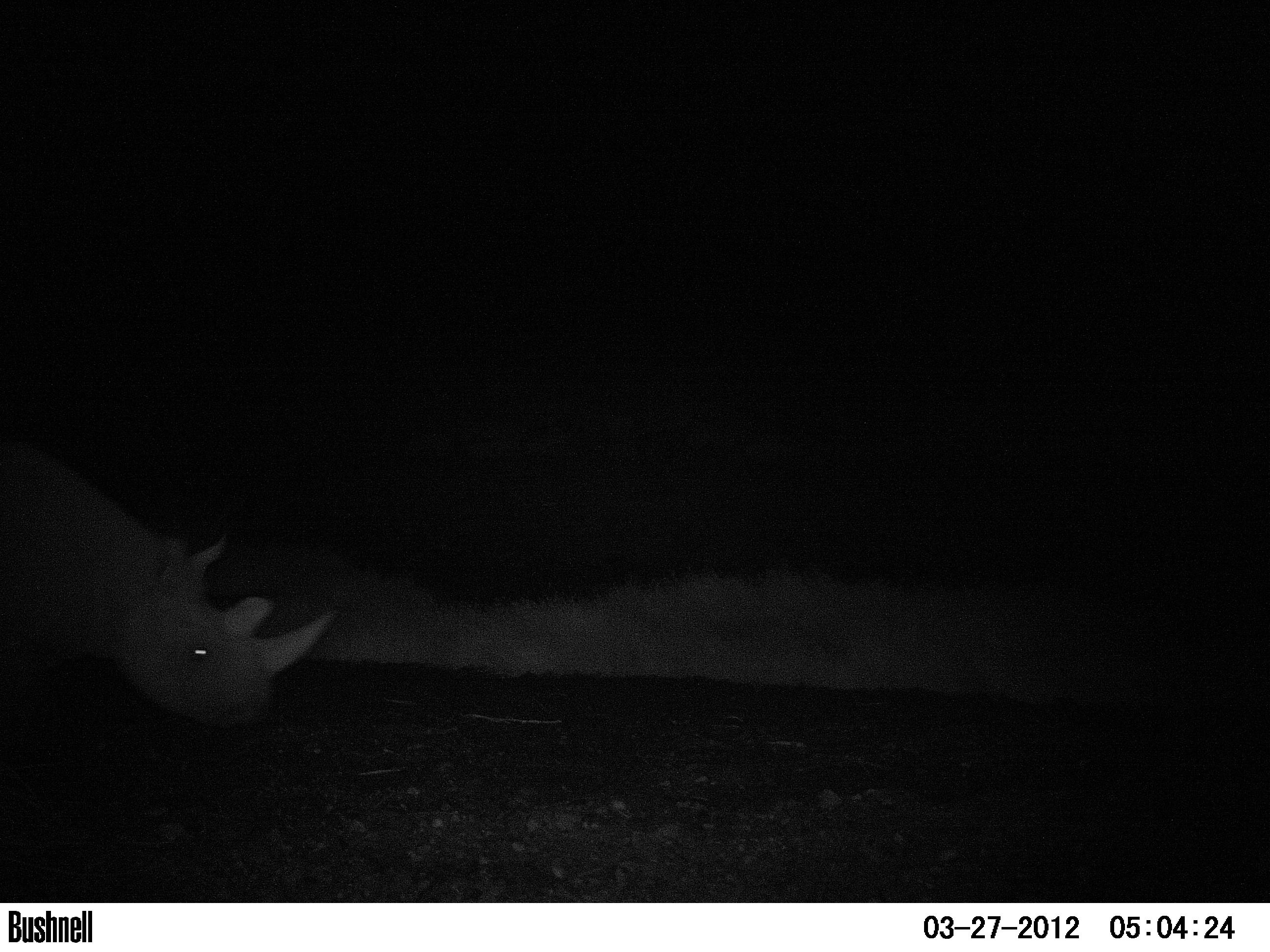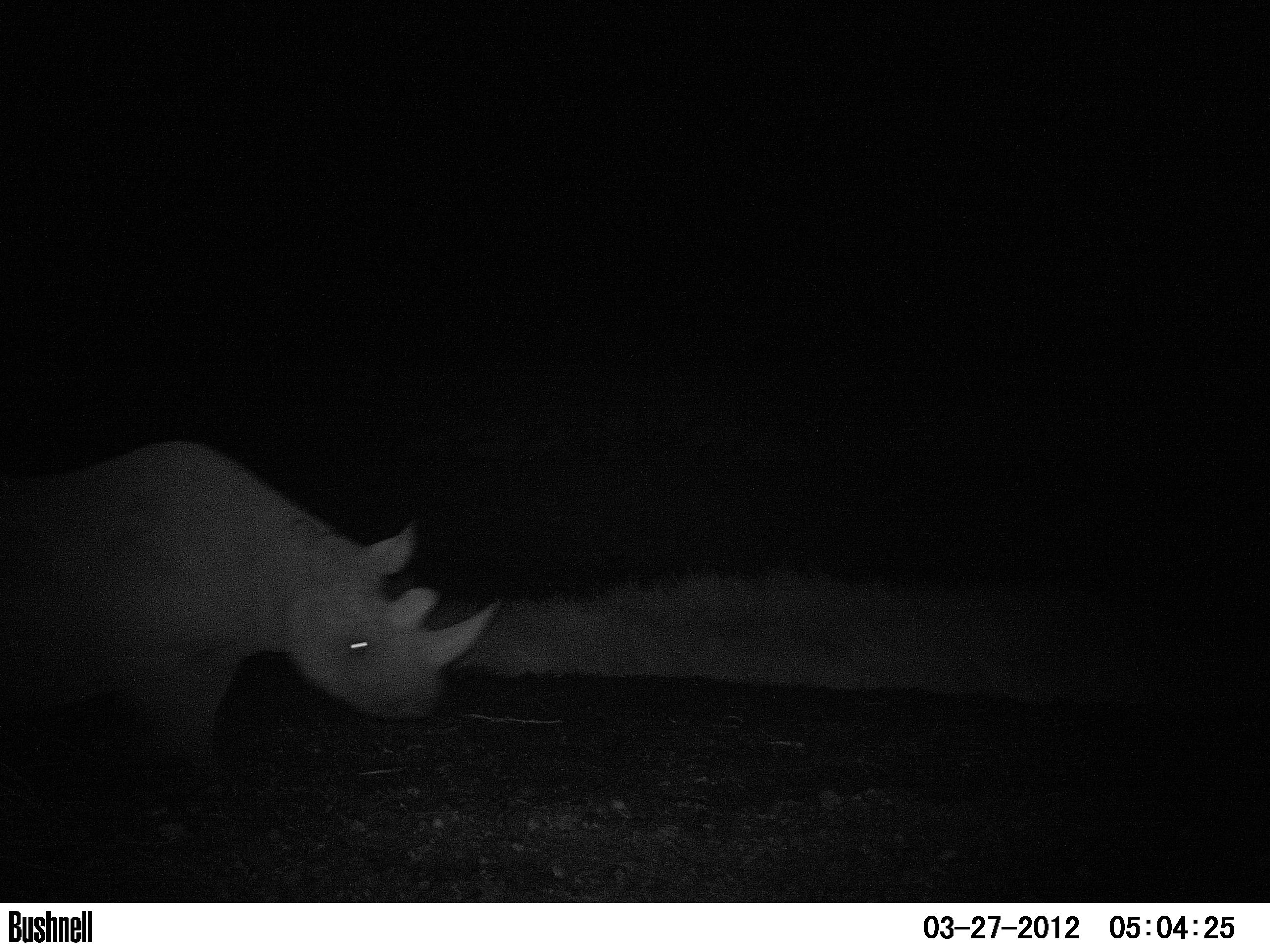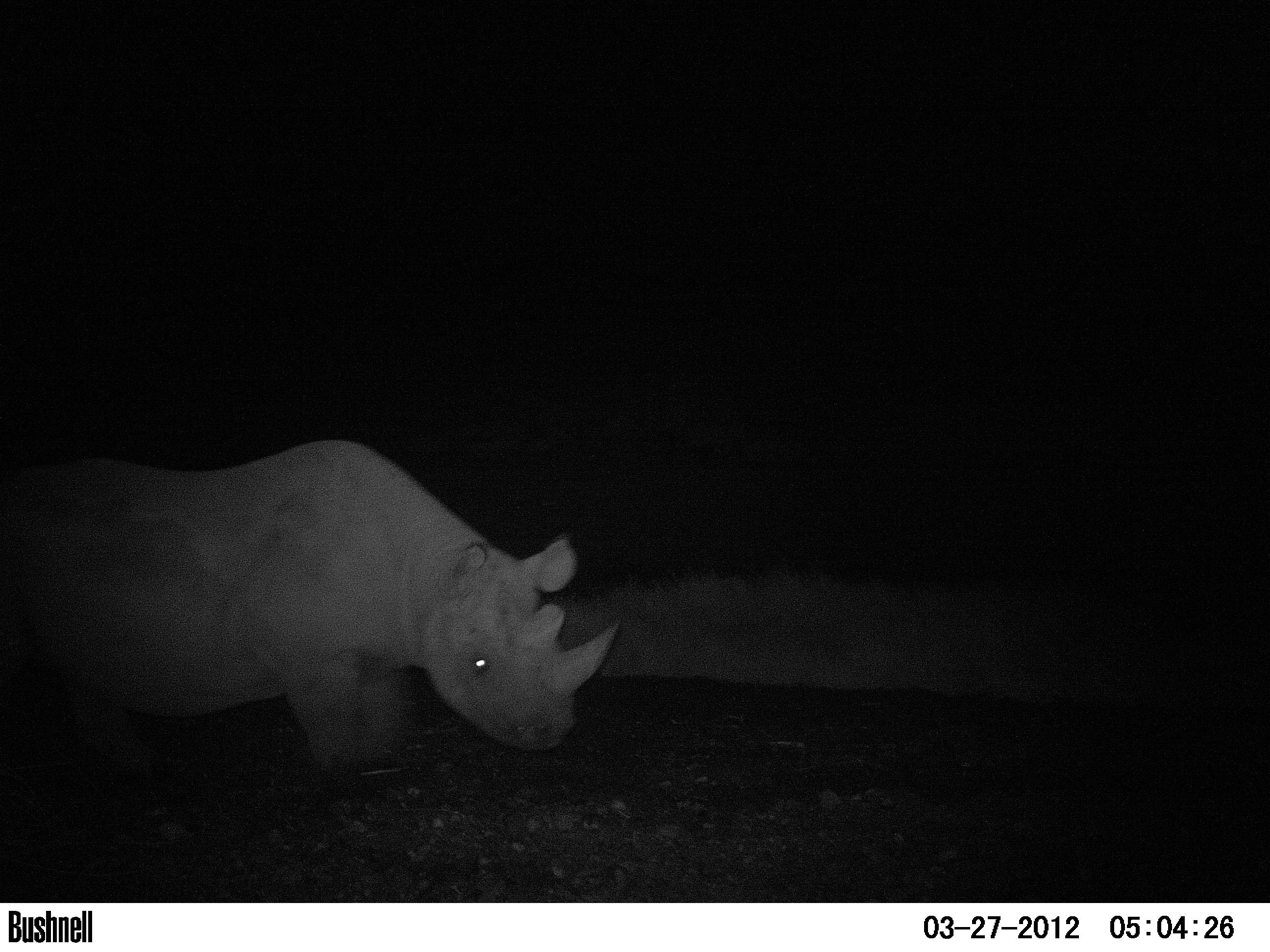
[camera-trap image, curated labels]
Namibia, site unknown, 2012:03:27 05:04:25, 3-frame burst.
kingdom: Animalia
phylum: Chordata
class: Mammalia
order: Perissodactyla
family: Rhinocerotidae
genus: Diceros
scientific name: Diceros bicornis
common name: black rhinoceros